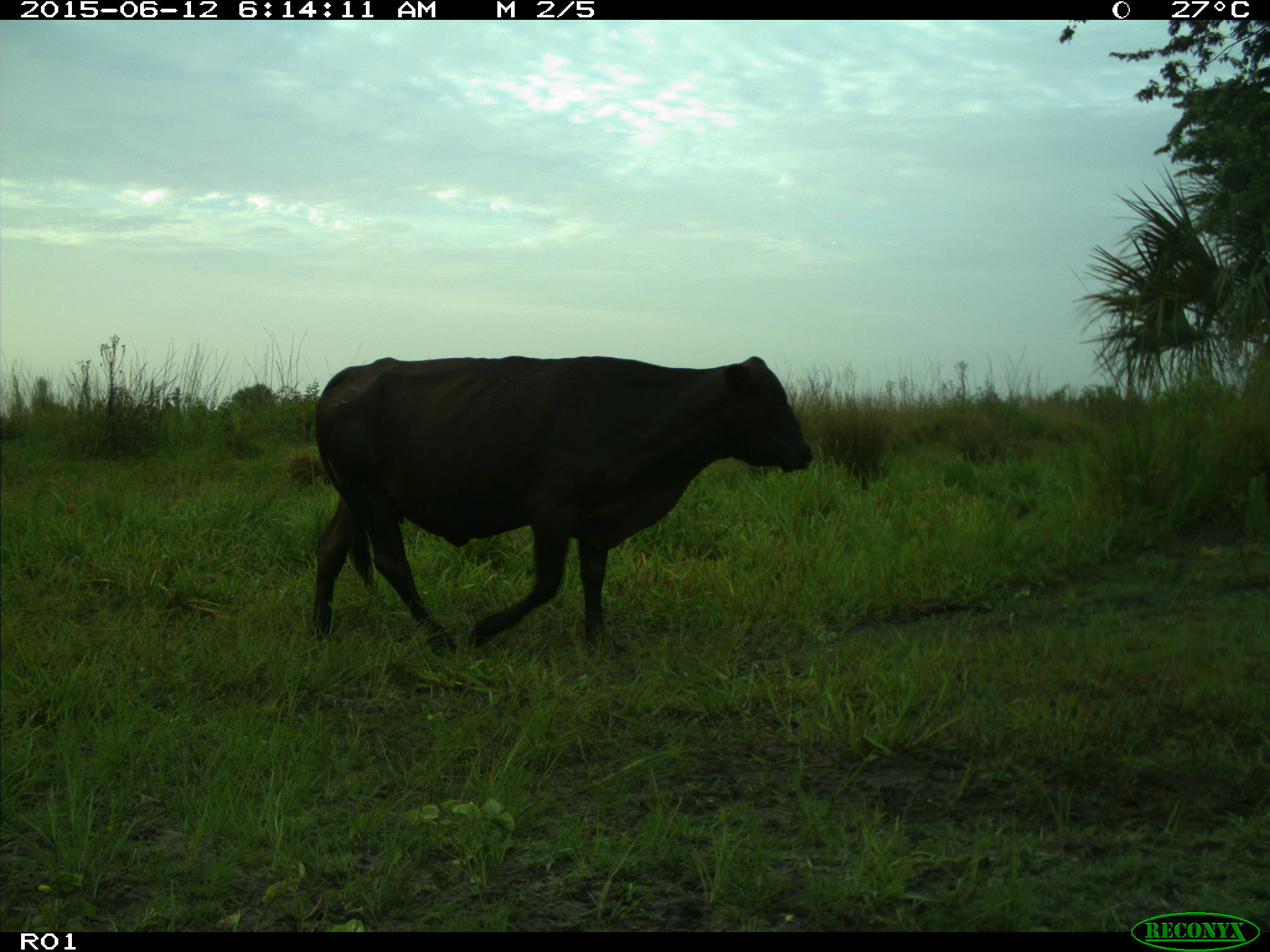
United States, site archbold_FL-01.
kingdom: Animalia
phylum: Chordata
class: Mammalia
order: Artiodactyla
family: Bovidae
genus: Bos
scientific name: Bos taurus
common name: domestic cow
Bos taurus (domestic cow).